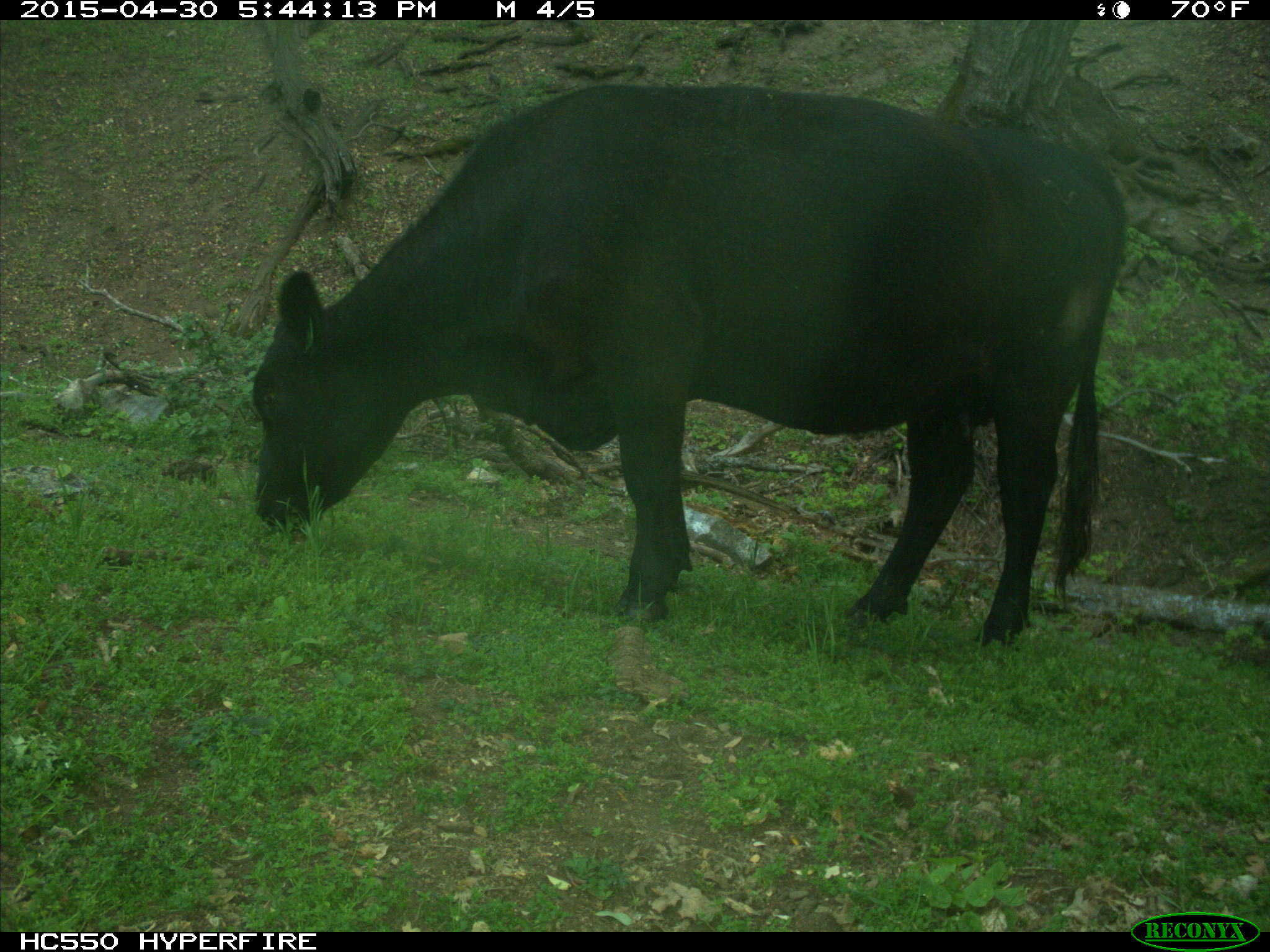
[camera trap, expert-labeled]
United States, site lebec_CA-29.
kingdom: Animalia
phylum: Chordata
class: Mammalia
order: Artiodactyla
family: Bovidae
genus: Bos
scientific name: Bos taurus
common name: domestic cow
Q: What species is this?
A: Bos taurus (domestic cow).